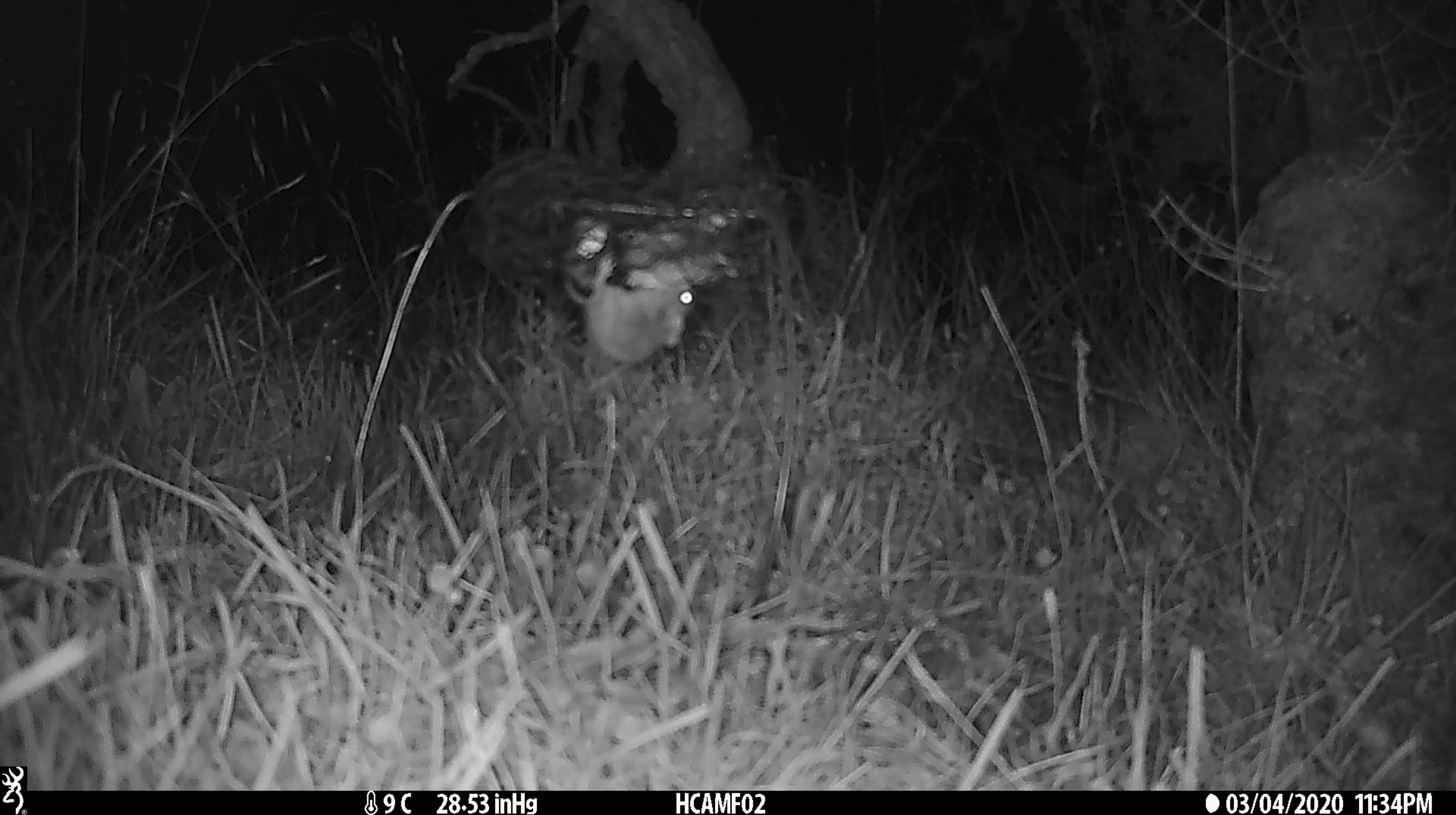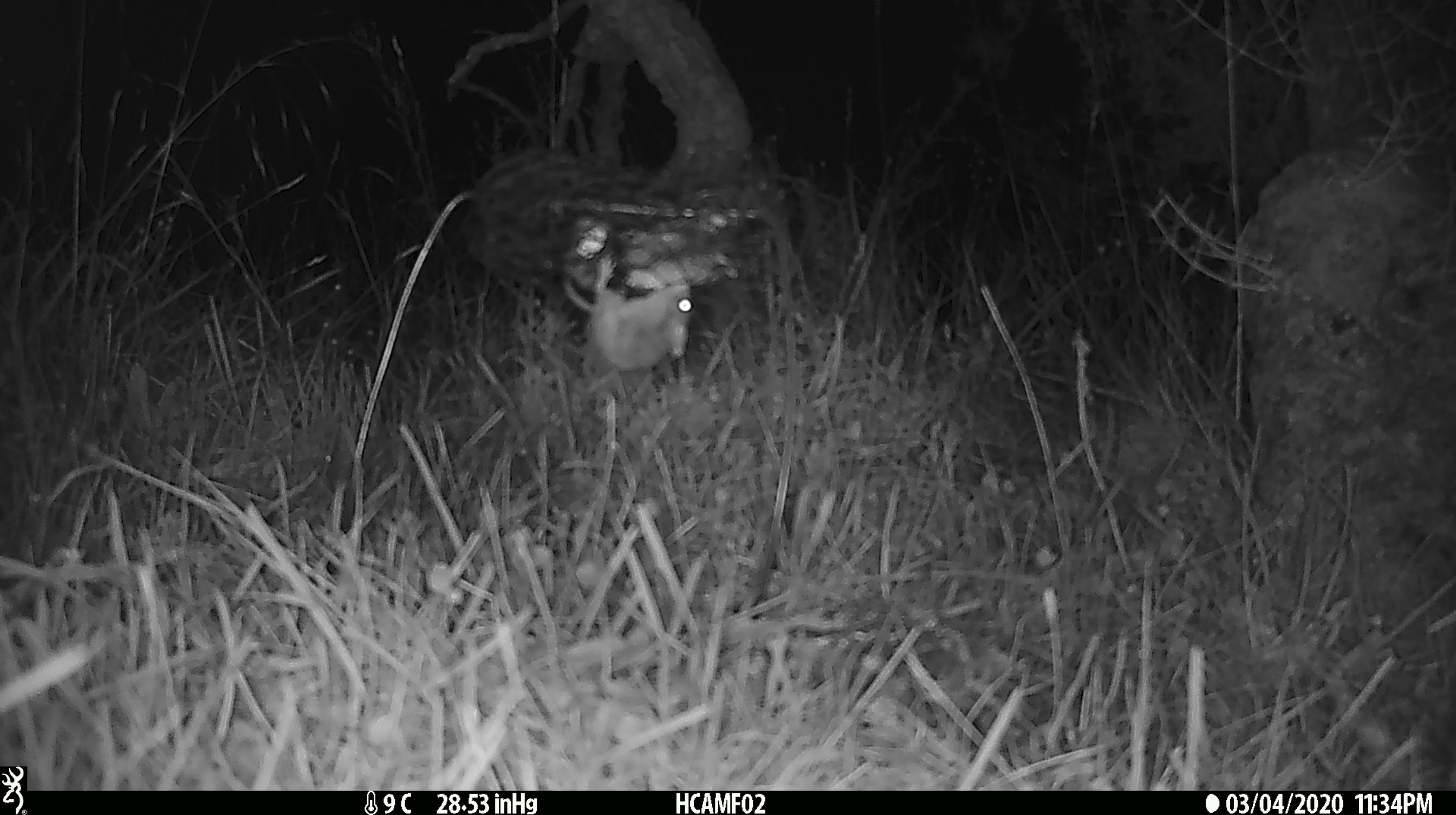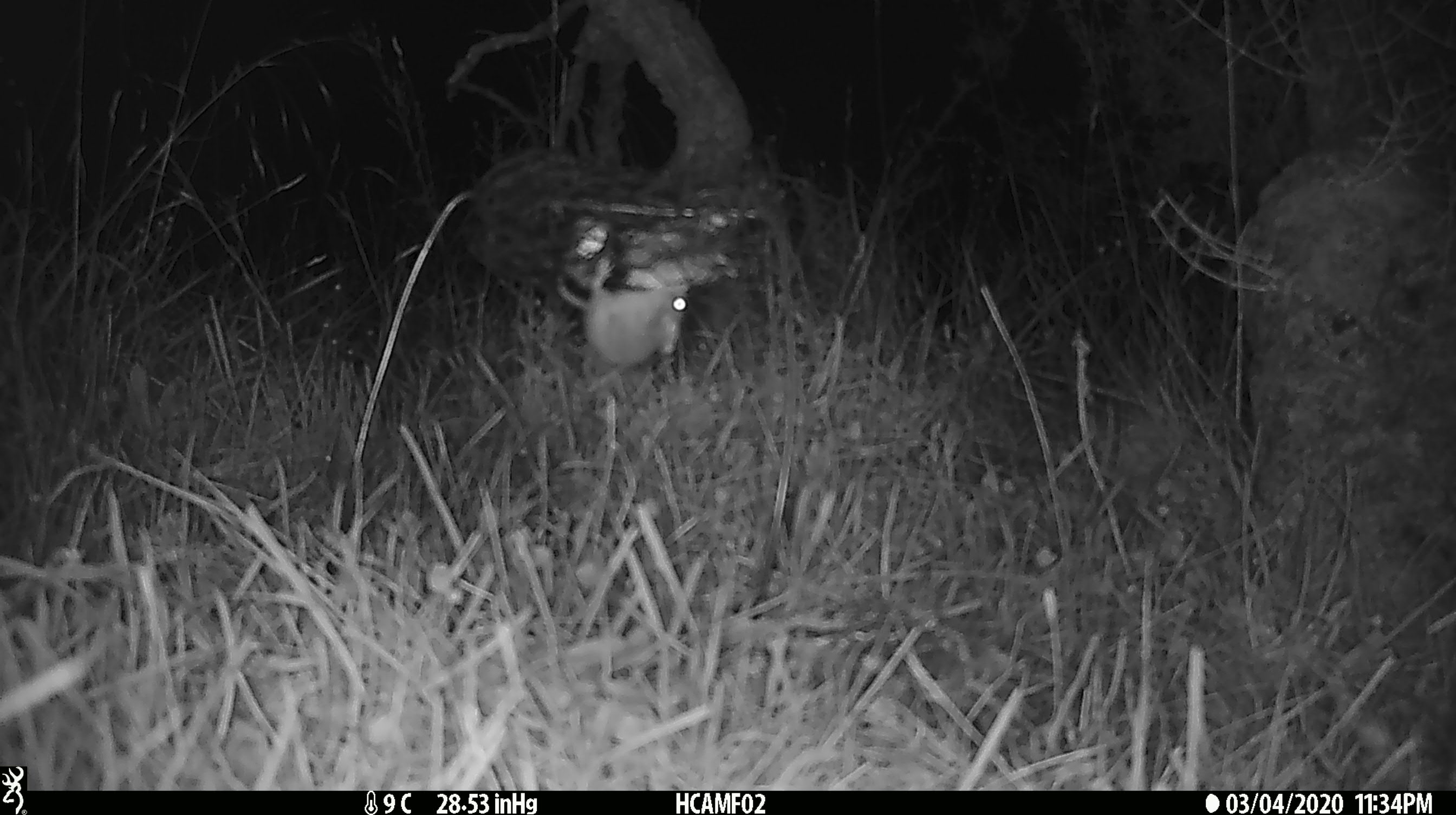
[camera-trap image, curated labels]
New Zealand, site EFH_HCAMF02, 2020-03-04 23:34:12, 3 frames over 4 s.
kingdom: Animalia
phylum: Chordata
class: Mammalia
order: Rodentia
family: Muridae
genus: Mus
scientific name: Mus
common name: mouse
Mouse (Mus).